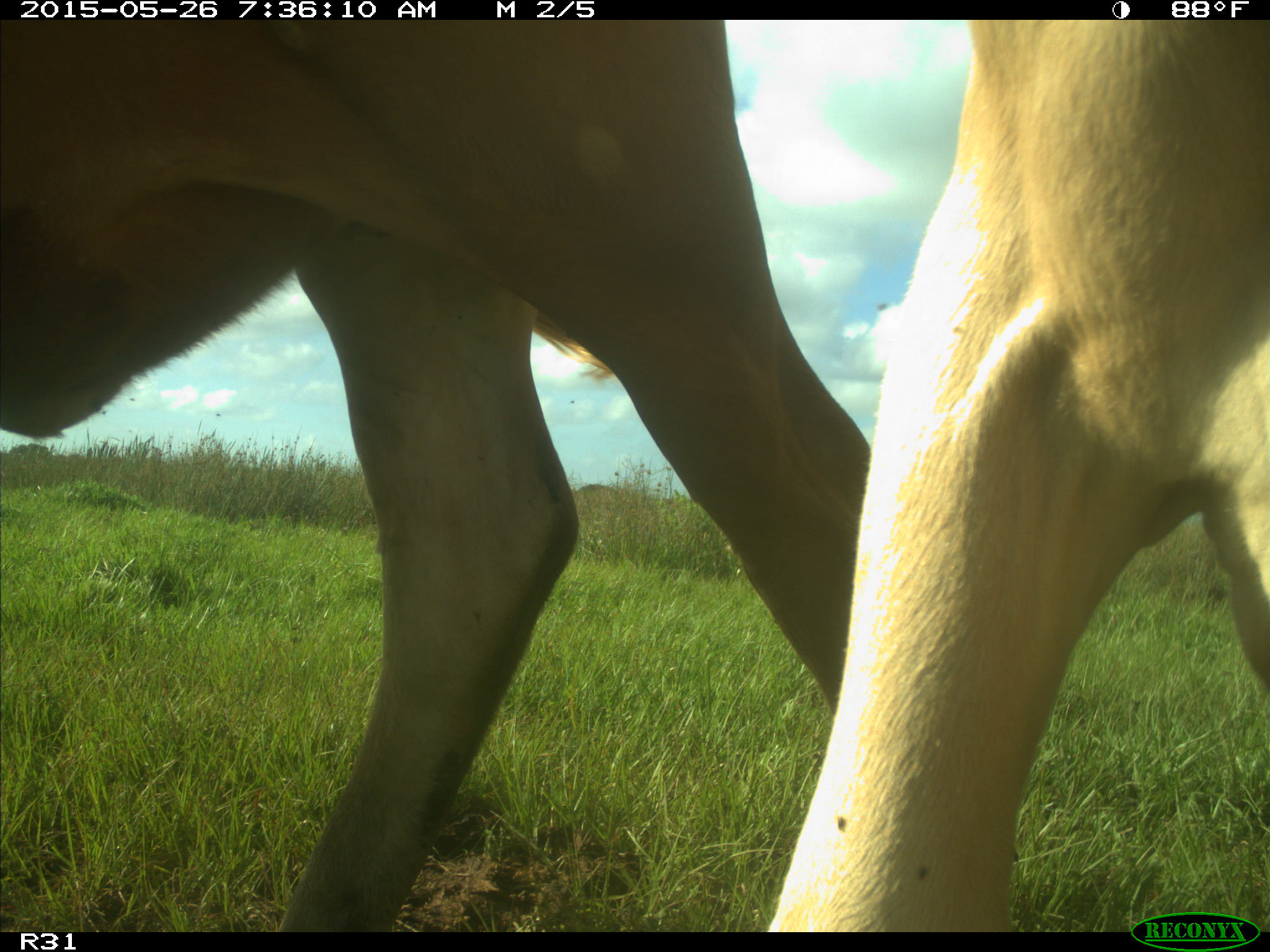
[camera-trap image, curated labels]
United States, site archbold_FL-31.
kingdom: Animalia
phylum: Chordata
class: Mammalia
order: Artiodactyla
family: Bovidae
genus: Bos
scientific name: Bos taurus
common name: domestic cow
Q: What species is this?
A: Bos taurus (domestic cow).